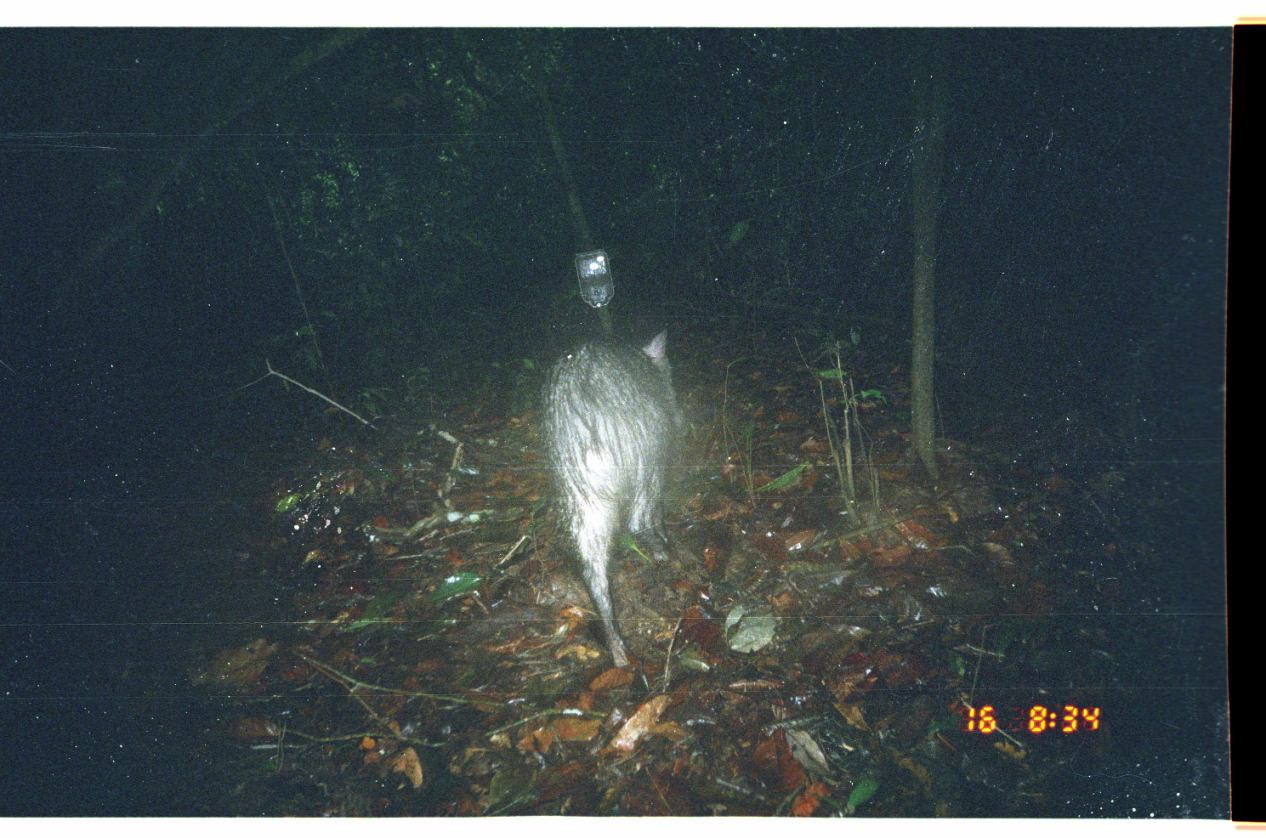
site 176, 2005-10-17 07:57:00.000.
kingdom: Animalia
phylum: Chordata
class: Mammalia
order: Artiodactyla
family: Tayassuidae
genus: Pecari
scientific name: Pecari tajacu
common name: collared peccary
Pecari tajacu (collared peccary).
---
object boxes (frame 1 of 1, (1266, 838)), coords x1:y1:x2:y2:
pecari tajacu: 537:324:691:673